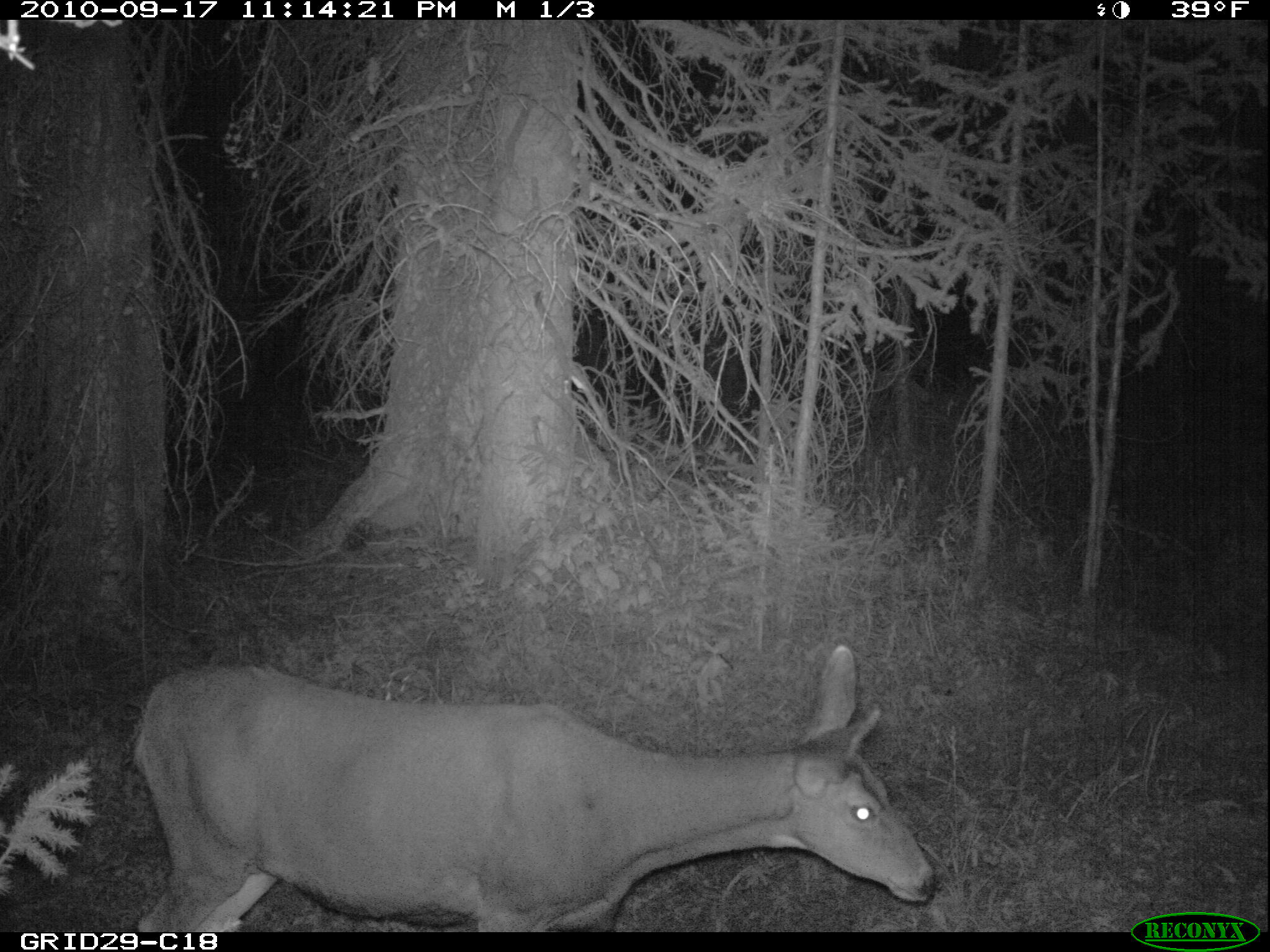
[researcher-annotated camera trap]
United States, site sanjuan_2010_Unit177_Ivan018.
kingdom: Animalia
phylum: Chordata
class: Mammalia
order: Artiodactyla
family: Cervidae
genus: Odocoileus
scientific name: Odocoileus hemionus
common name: mule deer